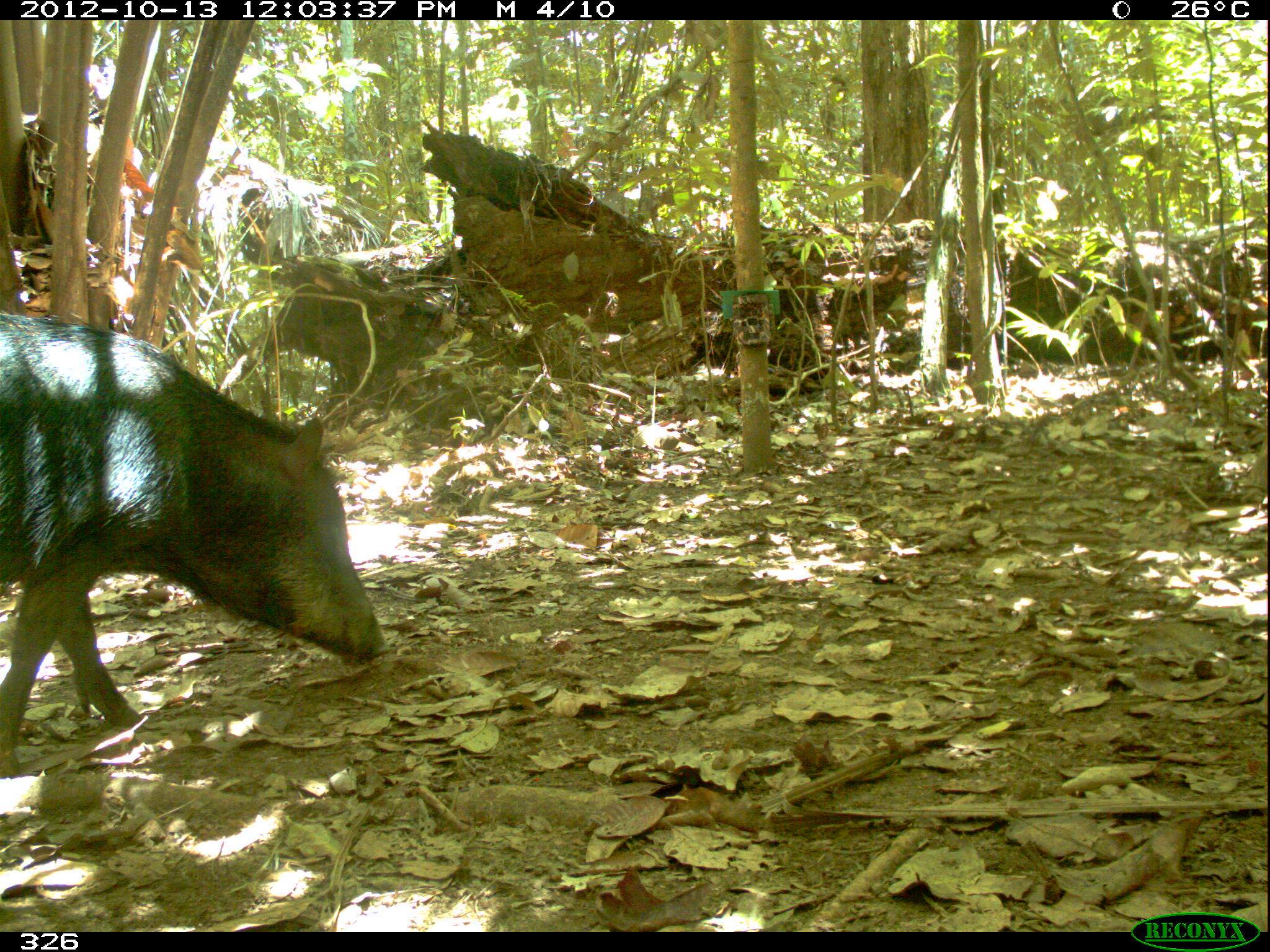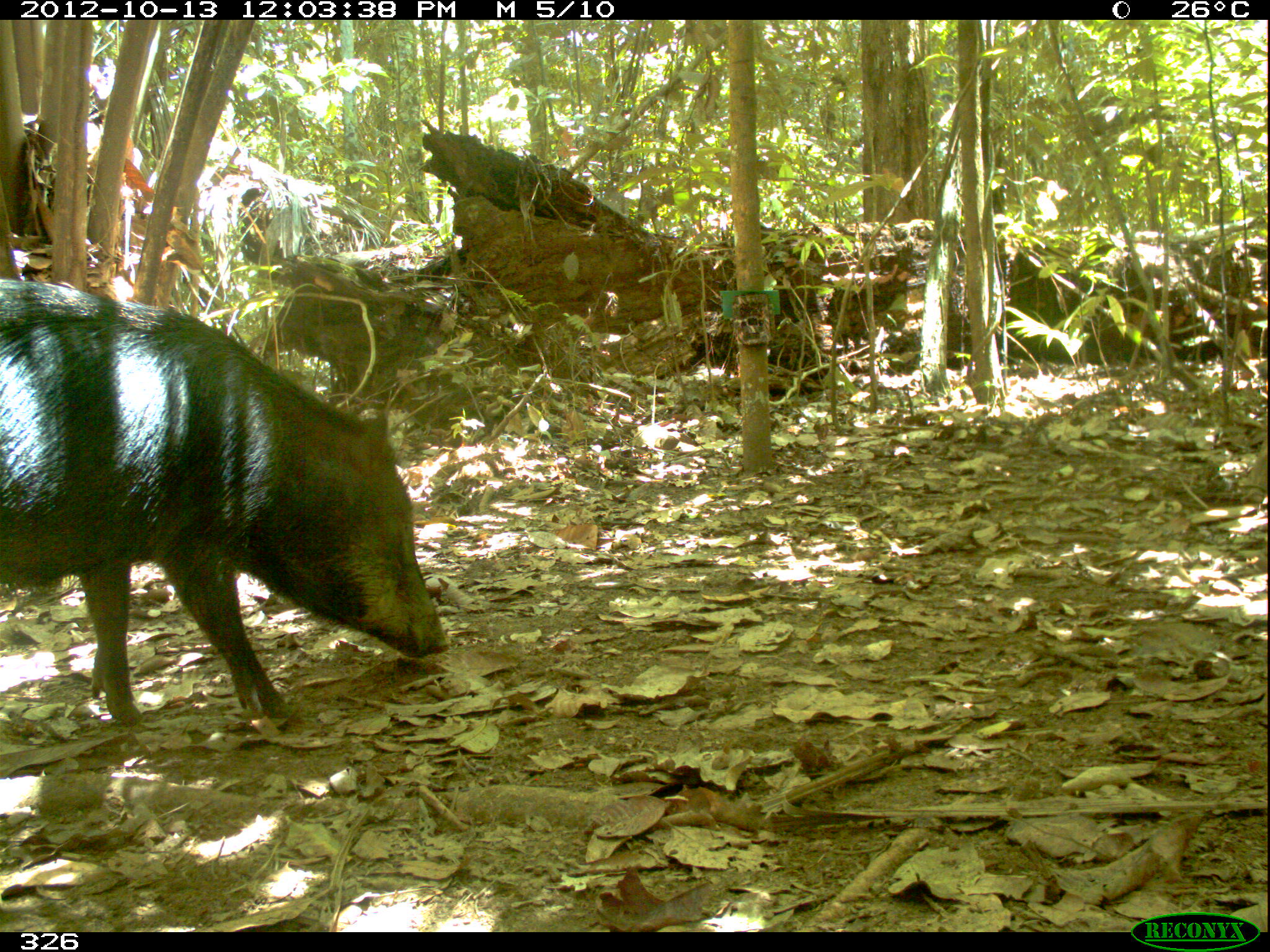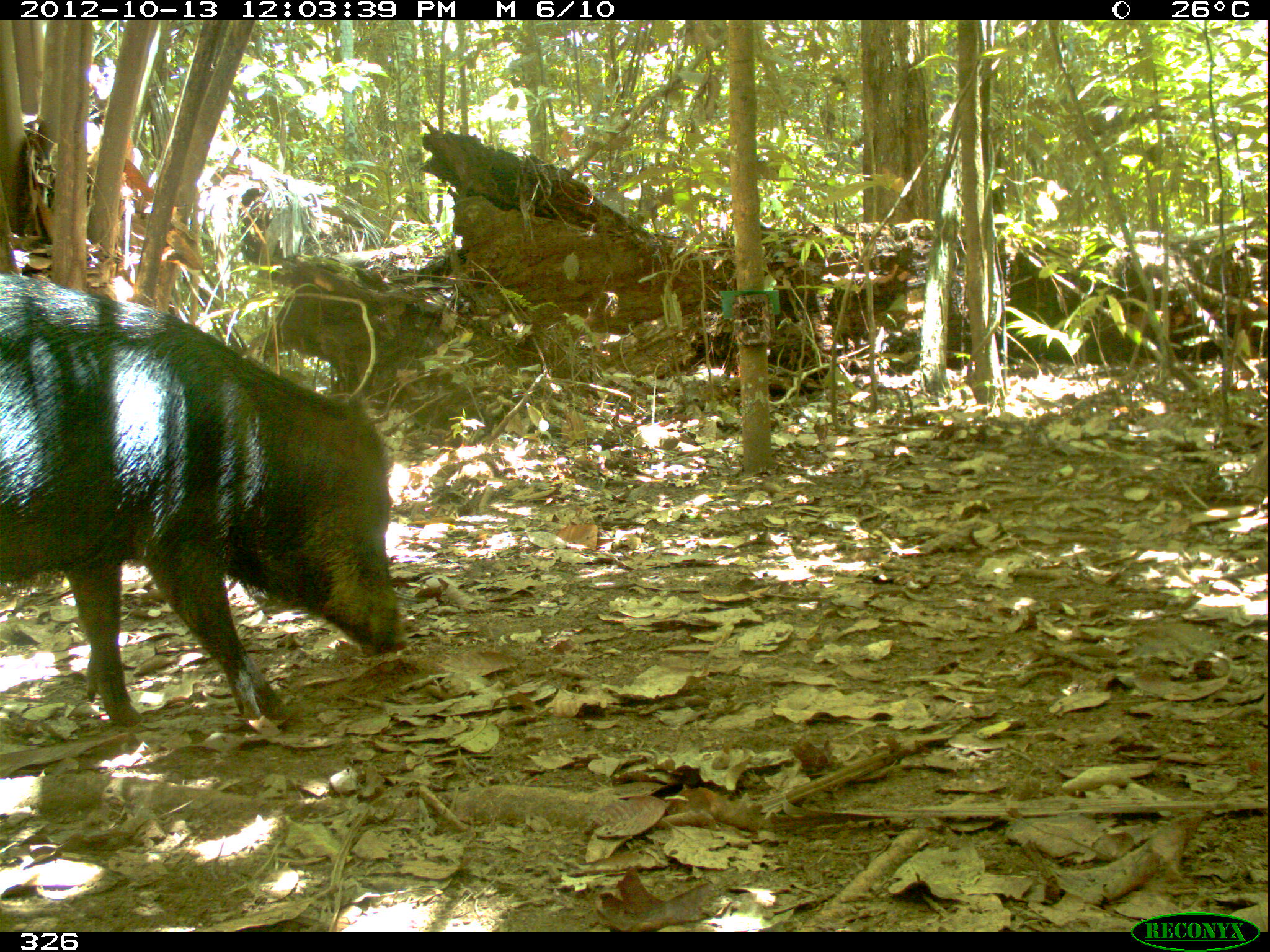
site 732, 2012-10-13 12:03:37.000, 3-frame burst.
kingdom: Animalia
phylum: Chordata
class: Mammalia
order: Artiodactyla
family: Tayassuidae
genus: Tayassu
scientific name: Tayassu pecari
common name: white-lipped peccary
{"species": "Tayassu pecari (white-lipped peccary)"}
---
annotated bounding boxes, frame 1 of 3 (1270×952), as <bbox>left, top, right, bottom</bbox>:
tayassu pecari: <bbox>0, 313, 383, 778</bbox>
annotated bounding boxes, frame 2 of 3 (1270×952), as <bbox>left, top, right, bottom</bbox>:
tayassu pecari: <bbox>0, 279, 450, 727</bbox>